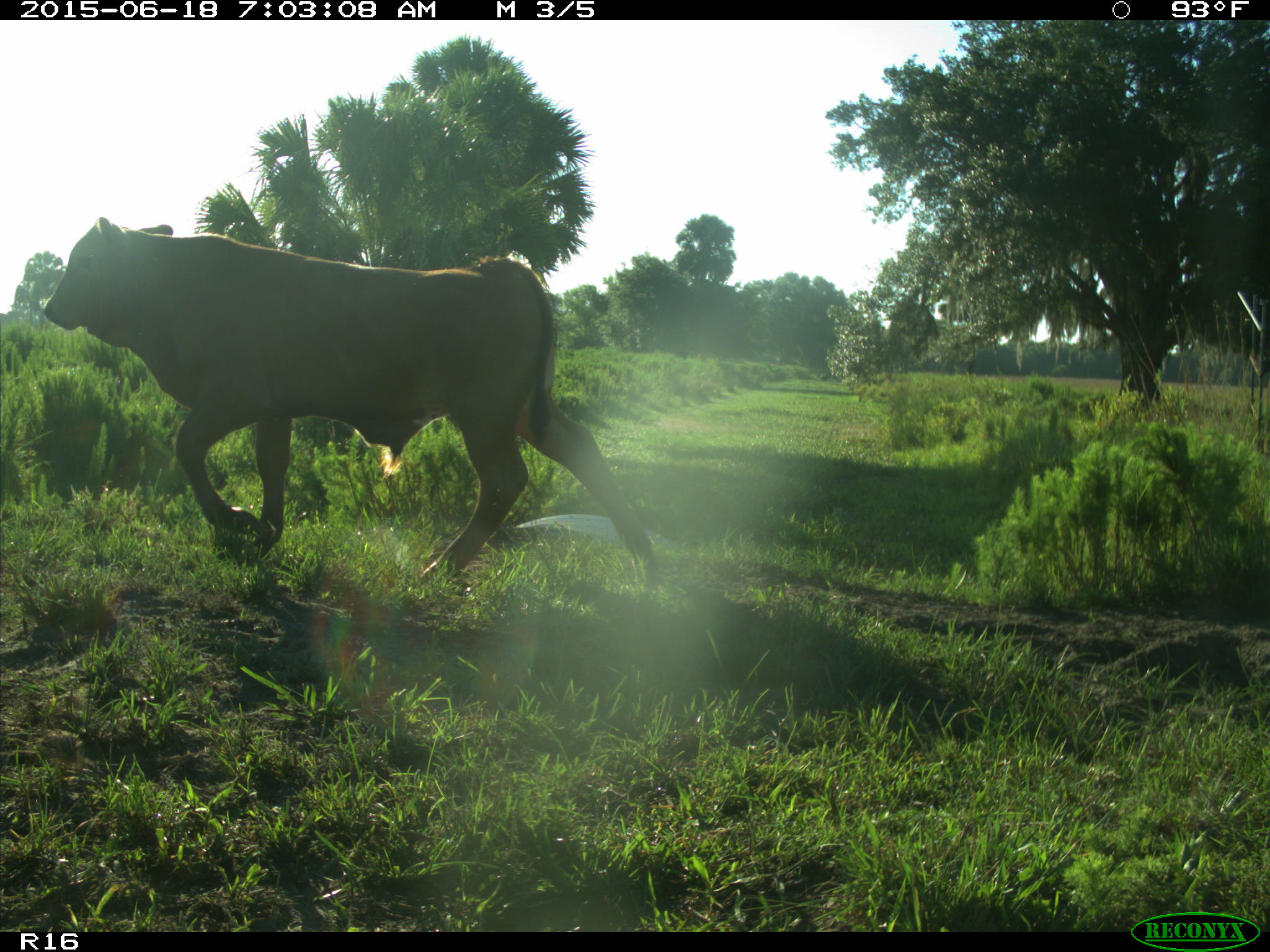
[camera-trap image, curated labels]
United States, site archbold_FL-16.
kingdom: Animalia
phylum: Chordata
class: Mammalia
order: Artiodactyla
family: Bovidae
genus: Bos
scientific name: Bos taurus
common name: domestic cow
Bos taurus (domestic cow).